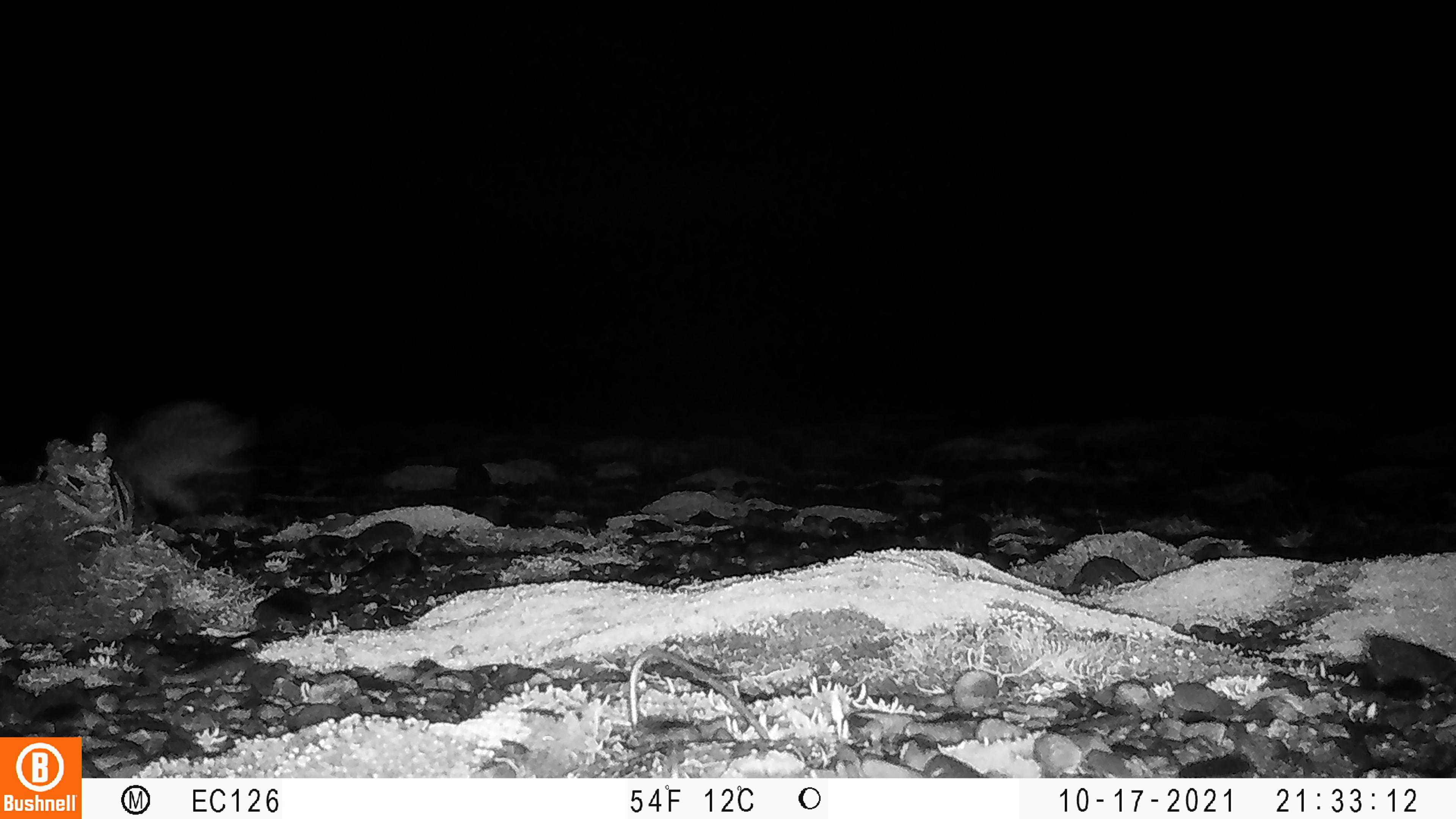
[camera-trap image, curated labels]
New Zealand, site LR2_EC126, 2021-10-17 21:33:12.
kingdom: Animalia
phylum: Chordata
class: Mammalia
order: Lagomorpha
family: Leporidae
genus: Oryctolagus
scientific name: Oryctolagus cuniculus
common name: european rabbit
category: rabbit